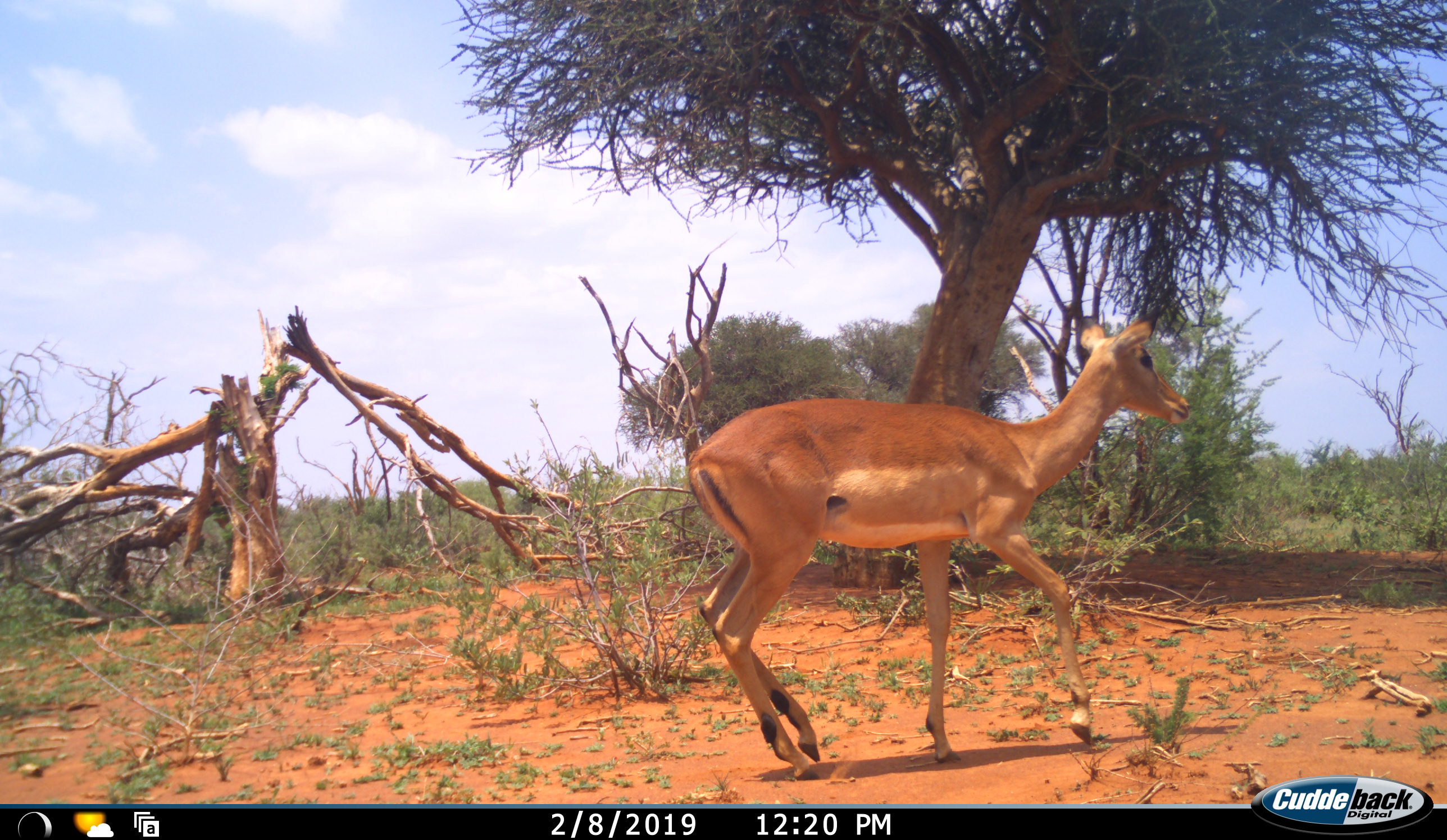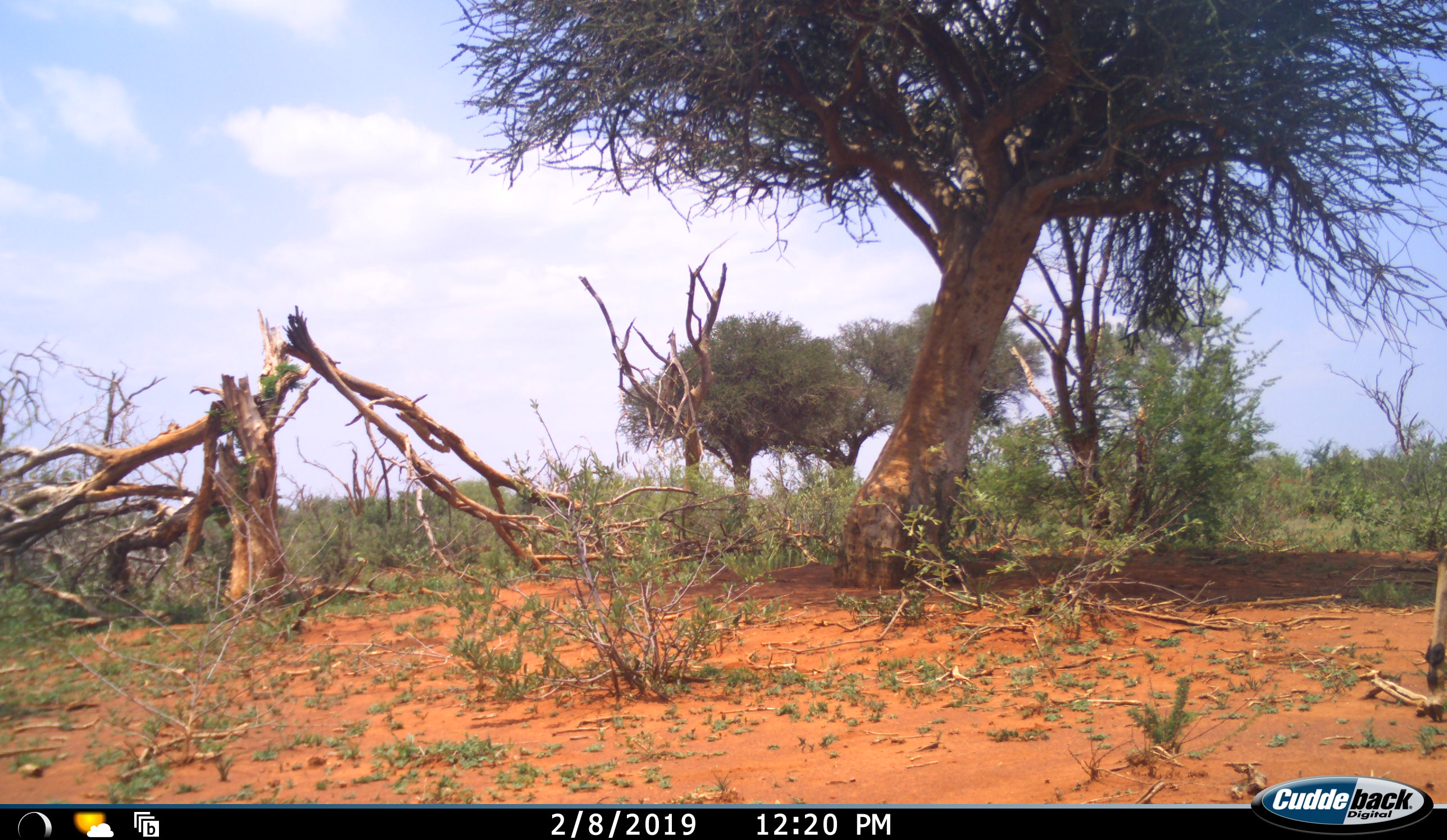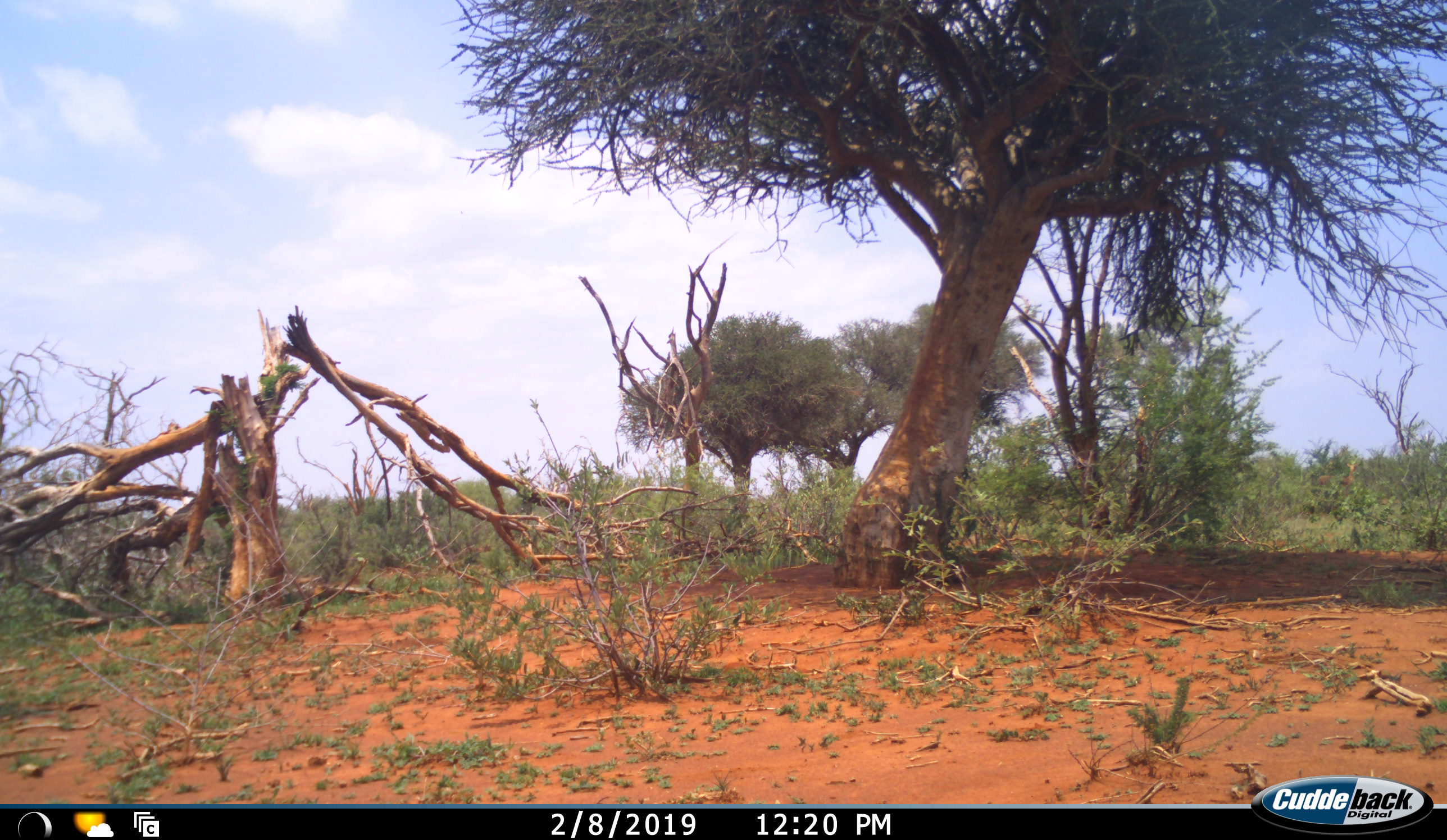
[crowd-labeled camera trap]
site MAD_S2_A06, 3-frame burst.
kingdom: Animalia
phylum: Chordata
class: Mammalia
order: Artiodactyla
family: Bovidae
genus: Aepyceros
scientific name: Aepyceros melampus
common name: impala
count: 1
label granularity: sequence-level